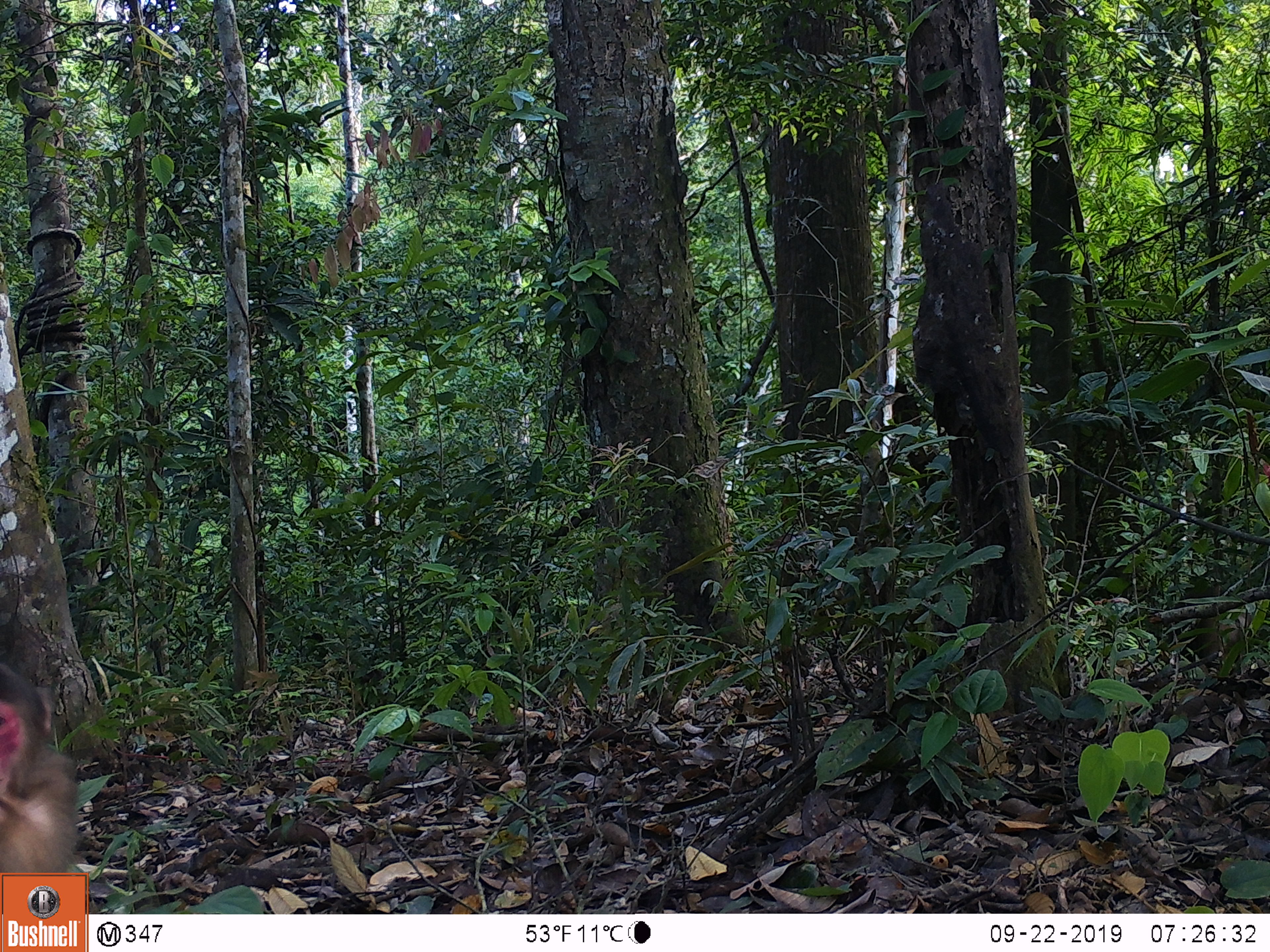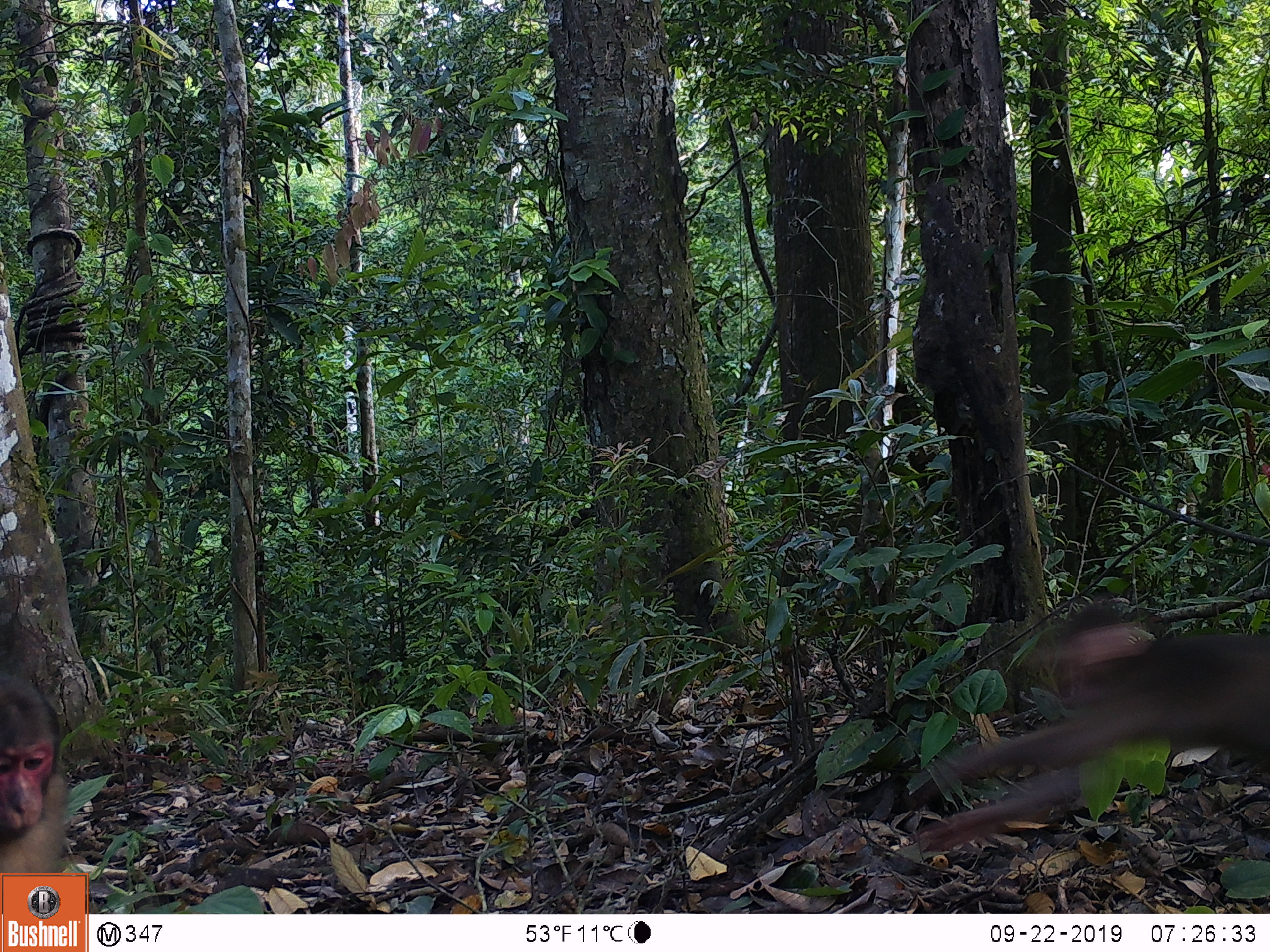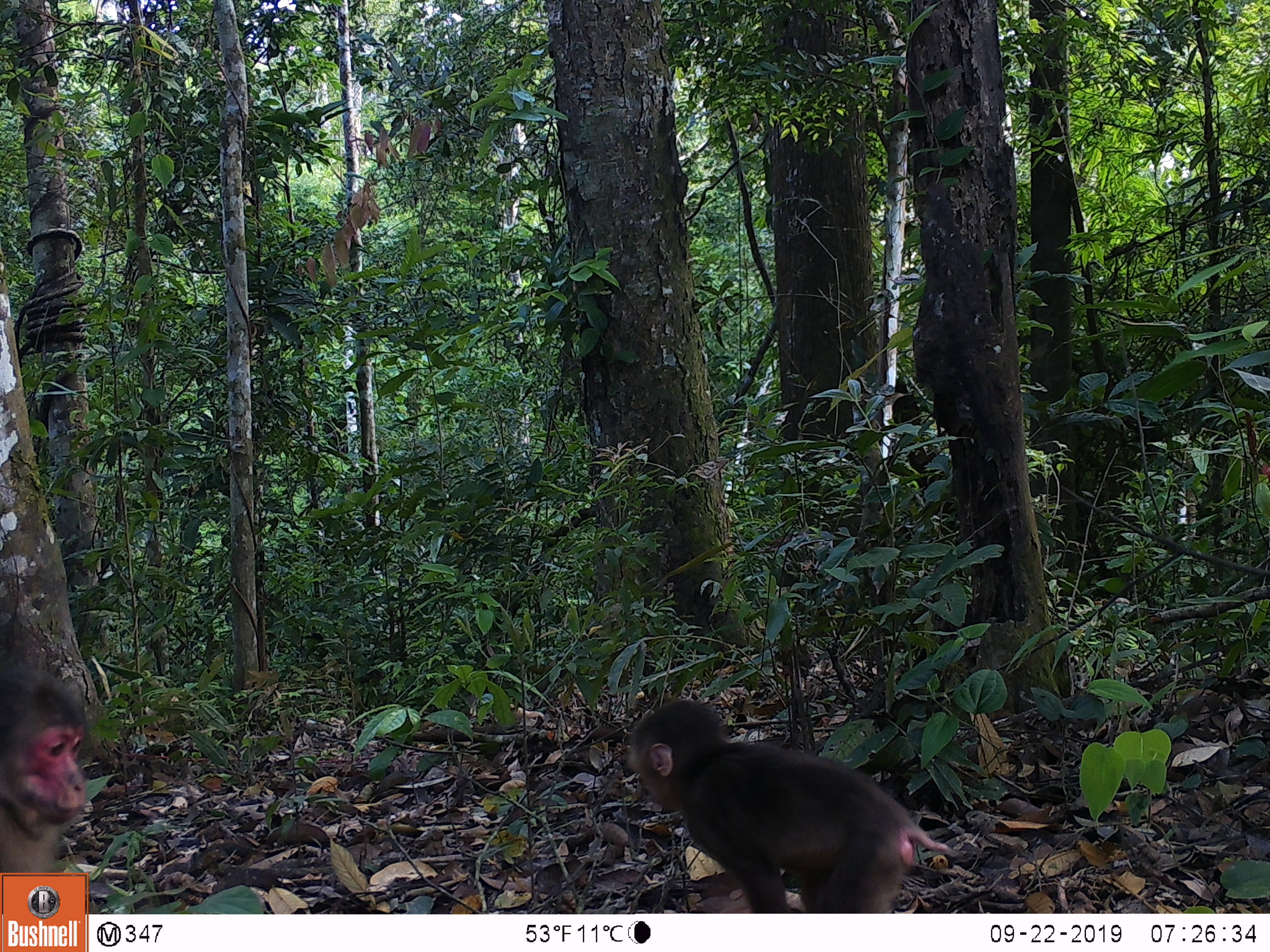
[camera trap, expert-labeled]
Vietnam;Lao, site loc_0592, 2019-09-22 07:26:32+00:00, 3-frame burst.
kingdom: Animalia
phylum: Chordata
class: Mammalia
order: Primates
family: Cercopithecidae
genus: Macaca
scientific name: Macaca arctoides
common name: stump-tailed macaque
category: stump tailed macaque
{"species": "stump tailed macaque (stump-tailed macaque) (Macaca arctoides)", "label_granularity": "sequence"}